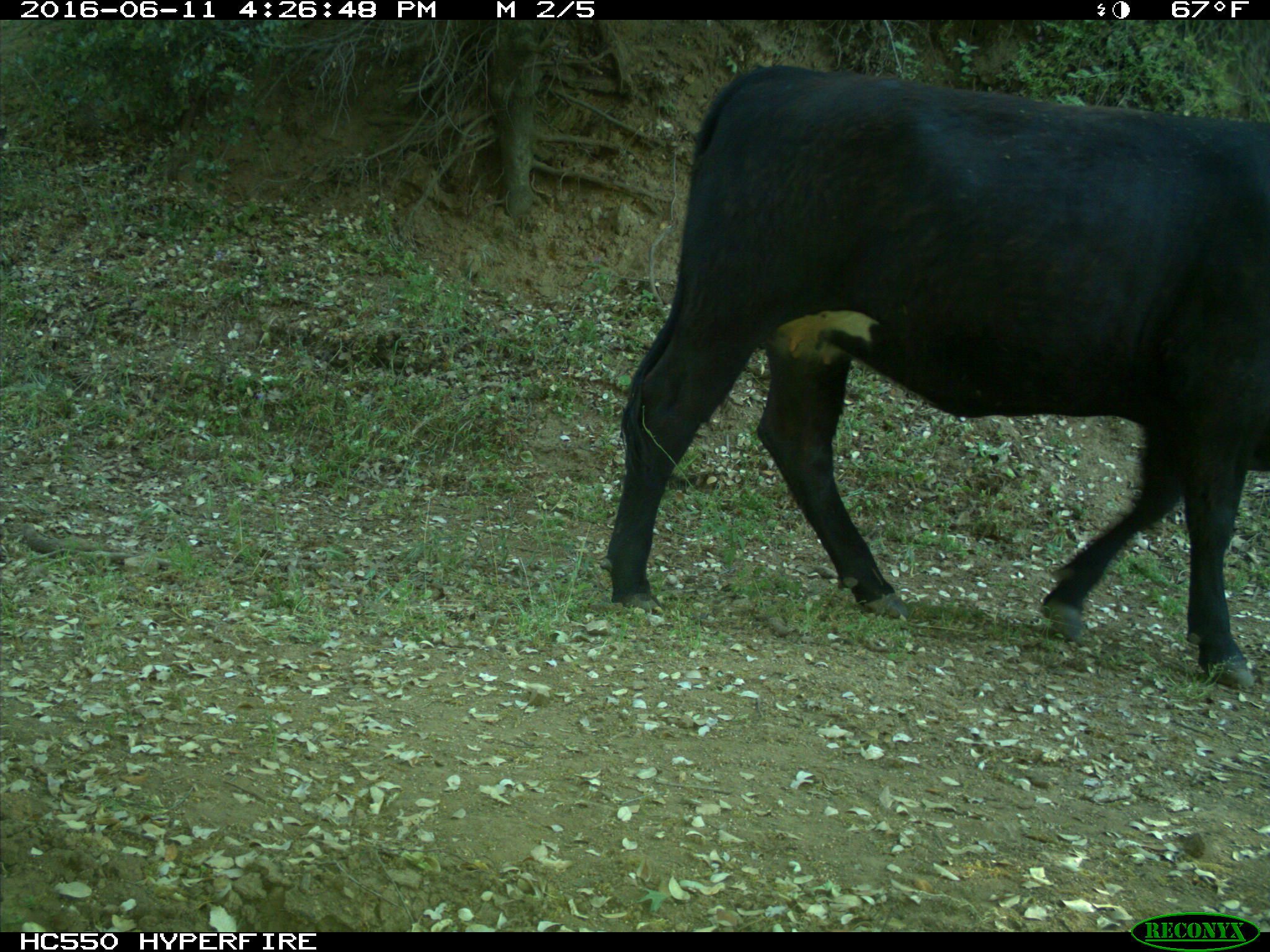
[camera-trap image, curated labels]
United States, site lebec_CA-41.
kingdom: Animalia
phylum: Chordata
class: Mammalia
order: Artiodactyla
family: Bovidae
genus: Bos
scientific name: Bos taurus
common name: domestic cow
Bos taurus (domestic cow).